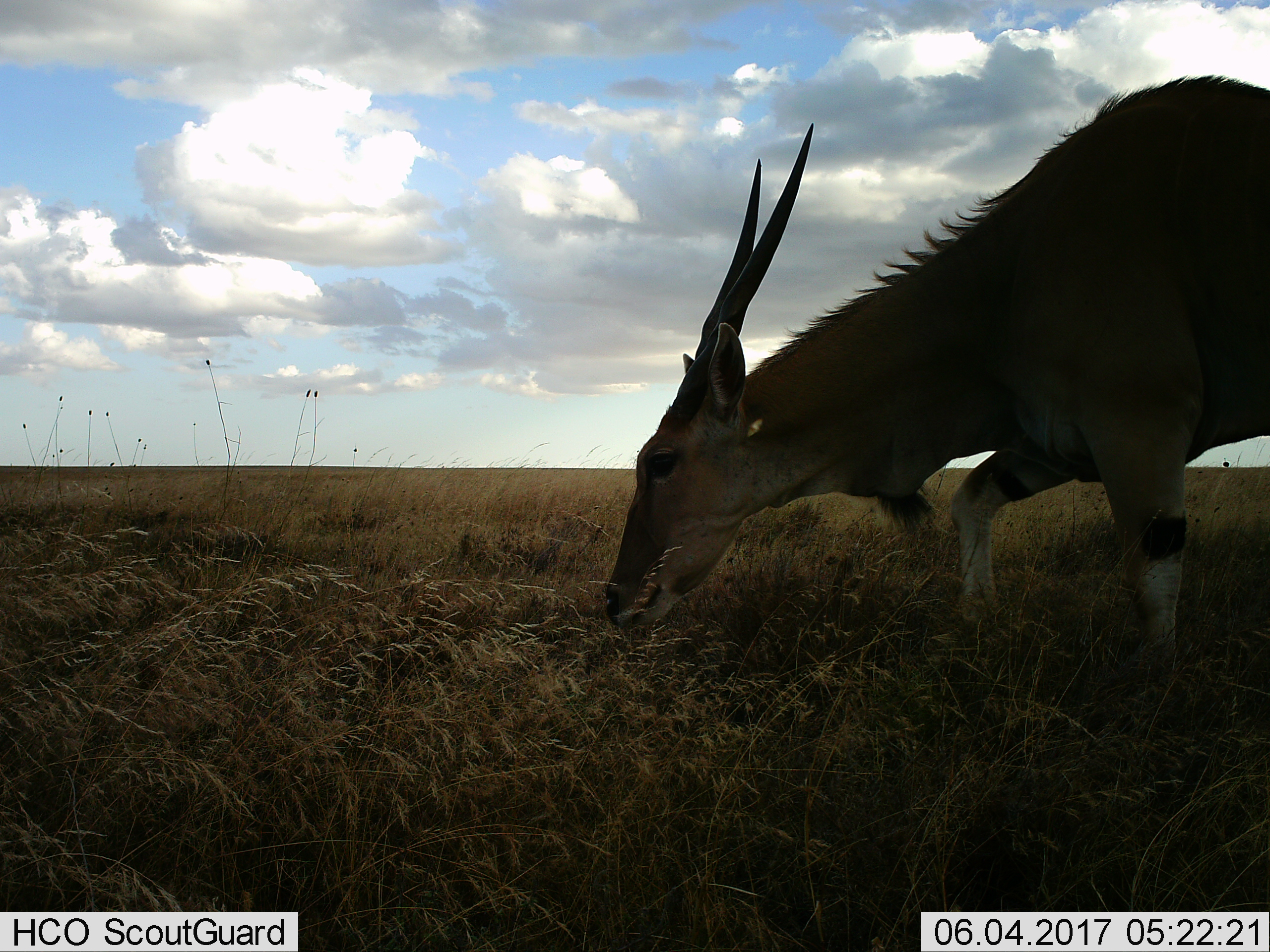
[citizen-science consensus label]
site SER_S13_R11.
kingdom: Animalia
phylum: Chordata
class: Mammalia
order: Artiodactyla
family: Bovidae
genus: Tragelaphus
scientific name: Tragelaphus oryx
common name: eland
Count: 1.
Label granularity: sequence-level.